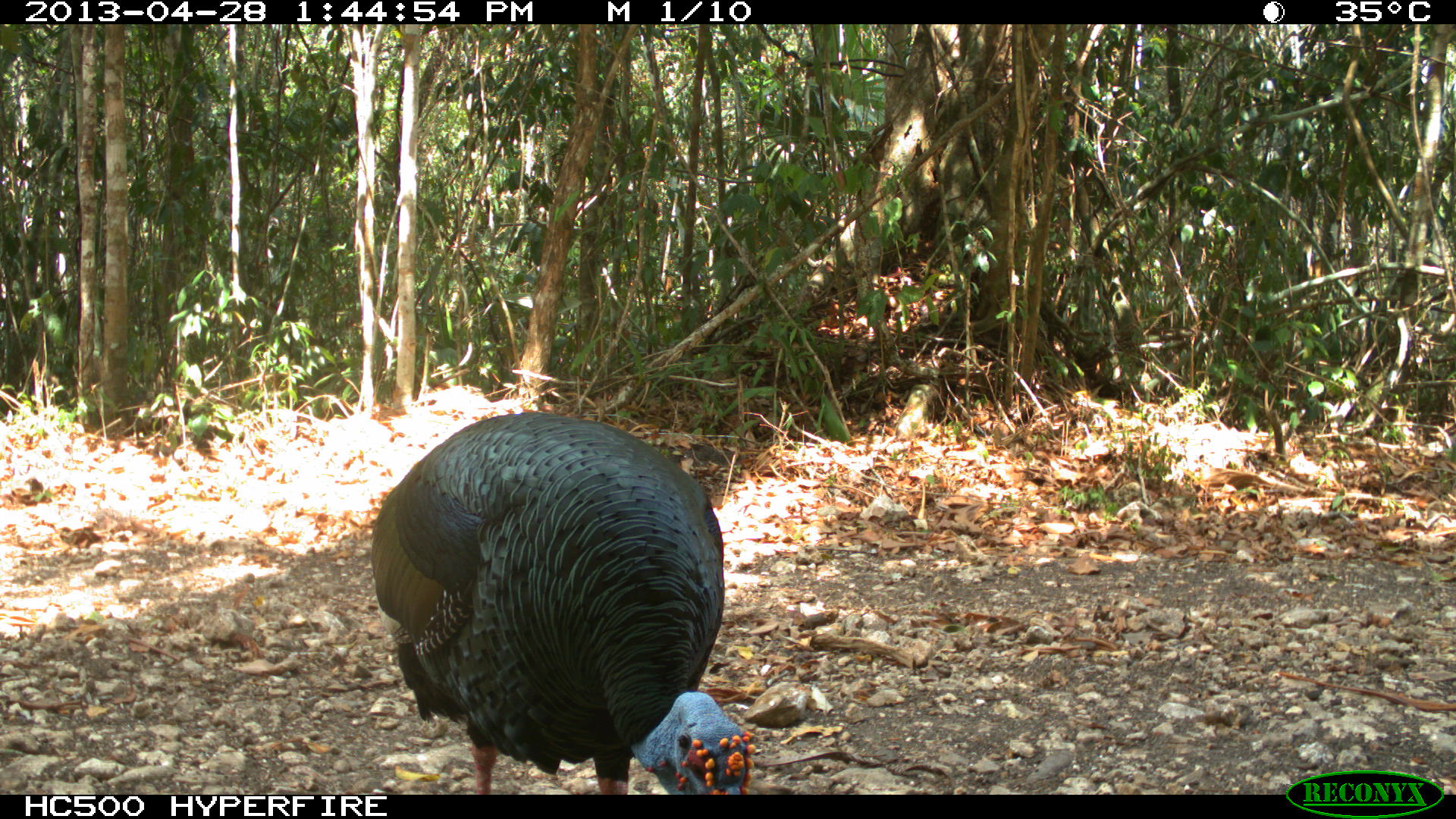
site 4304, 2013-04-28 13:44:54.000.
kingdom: Animalia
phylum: Chordata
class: Aves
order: Galliformes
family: Phasianidae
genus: Meleagris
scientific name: Meleagris ocellata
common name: ocellated turkey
Meleagris ocellata (ocellated turkey), count 1, sex male.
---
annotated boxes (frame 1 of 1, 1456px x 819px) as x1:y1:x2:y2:
meleagris ocellata: 365:410:755:792